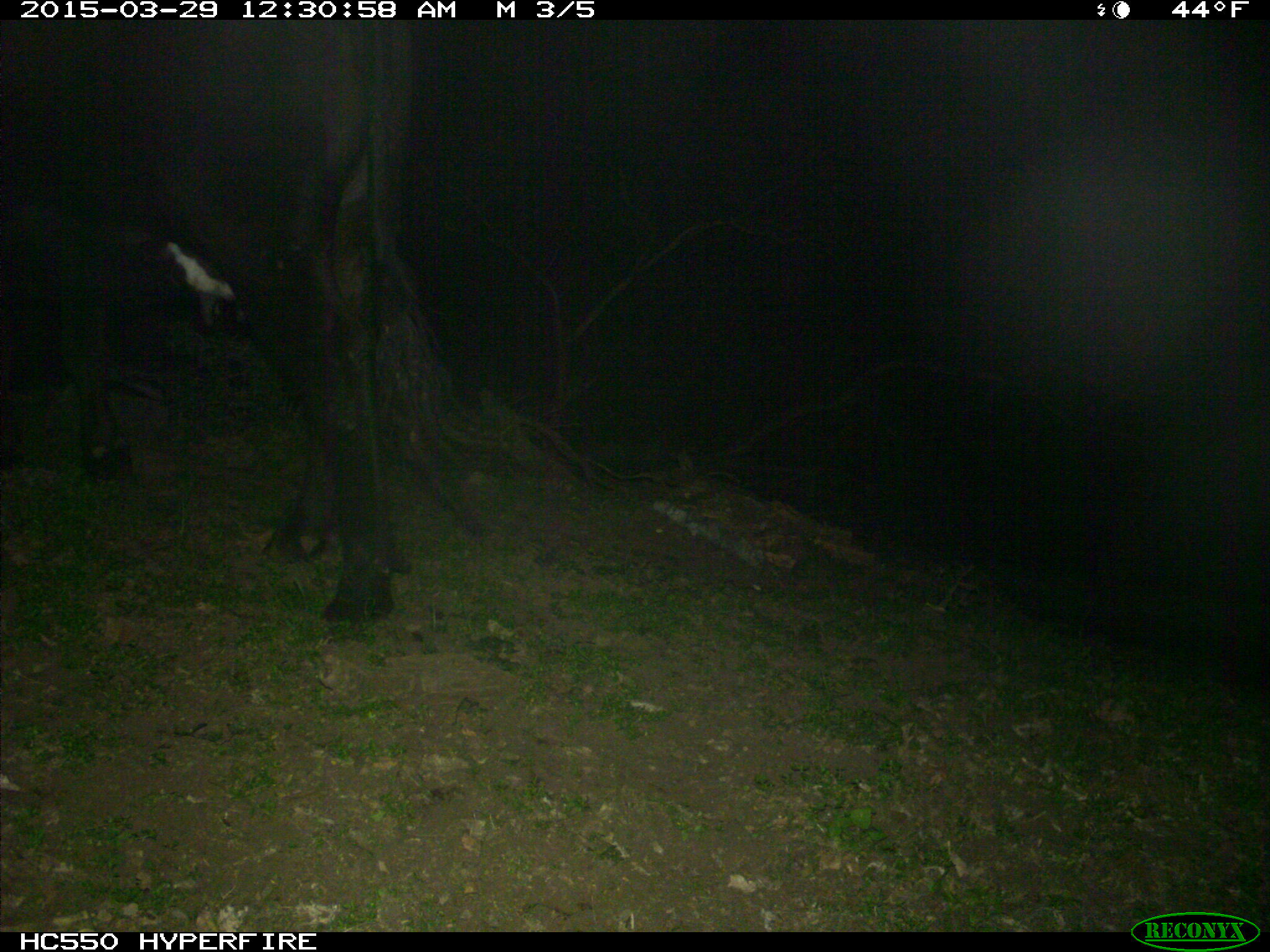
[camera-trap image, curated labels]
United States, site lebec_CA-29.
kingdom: Animalia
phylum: Chordata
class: Mammalia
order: Artiodactyla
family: Bovidae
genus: Bos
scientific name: Bos taurus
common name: domestic cow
Bos taurus (domestic cow).